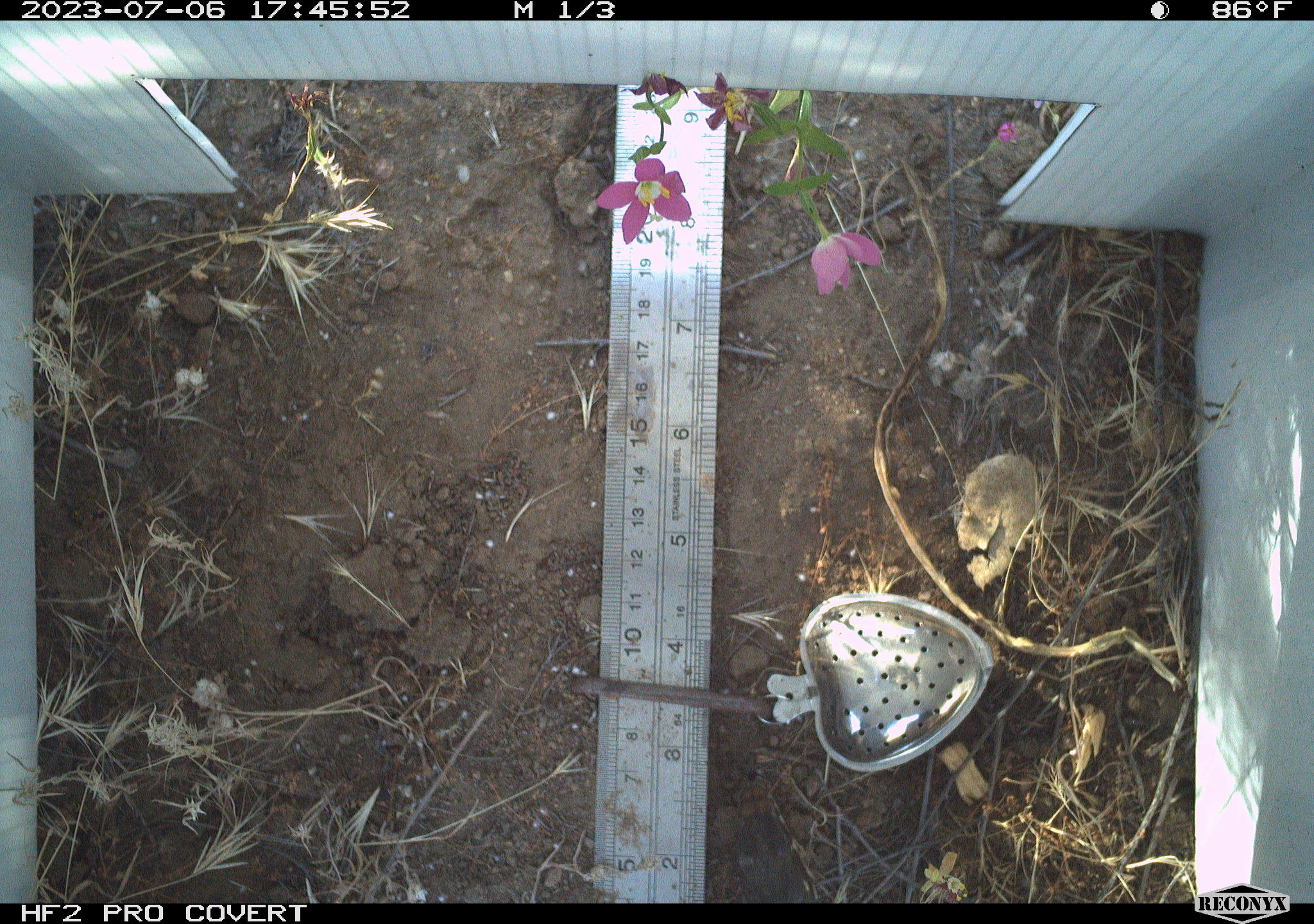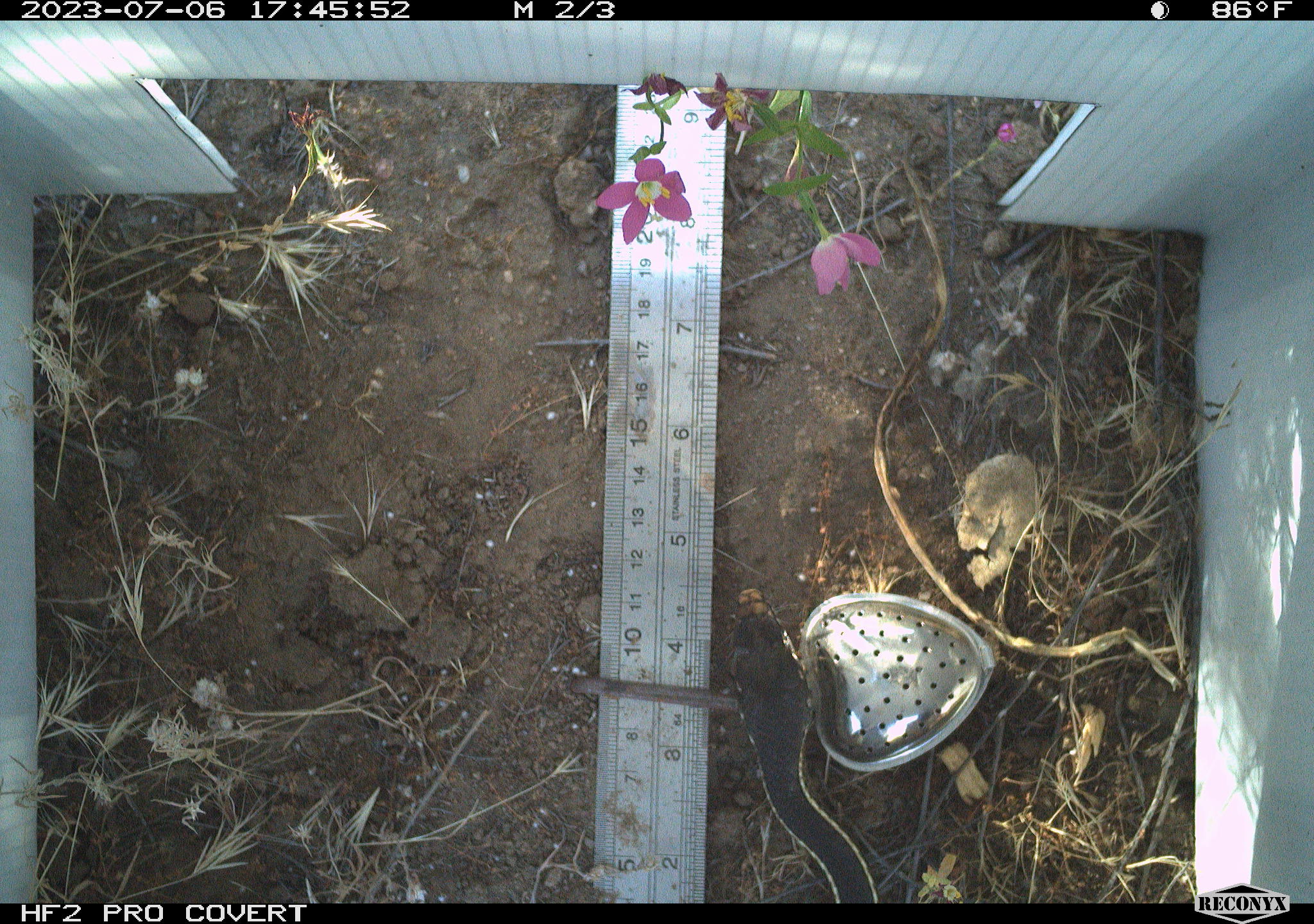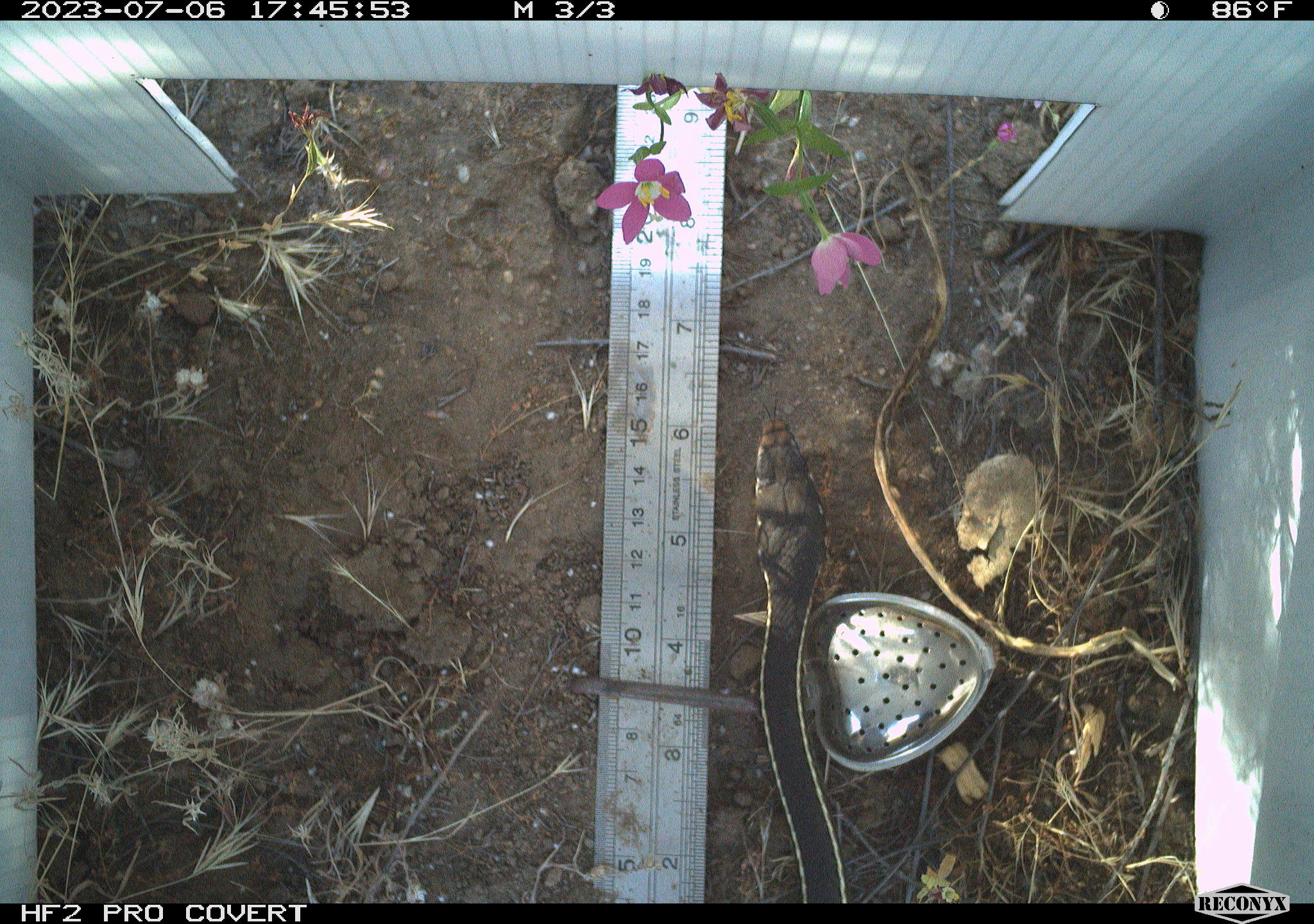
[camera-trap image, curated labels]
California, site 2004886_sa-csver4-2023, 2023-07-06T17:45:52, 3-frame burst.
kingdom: Animalia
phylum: Chordata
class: Reptilia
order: Squamata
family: Colubridae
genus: Coluber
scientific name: Coluber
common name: north american racers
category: coluber species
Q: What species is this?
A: Coluber species (north american racers) (Coluber).